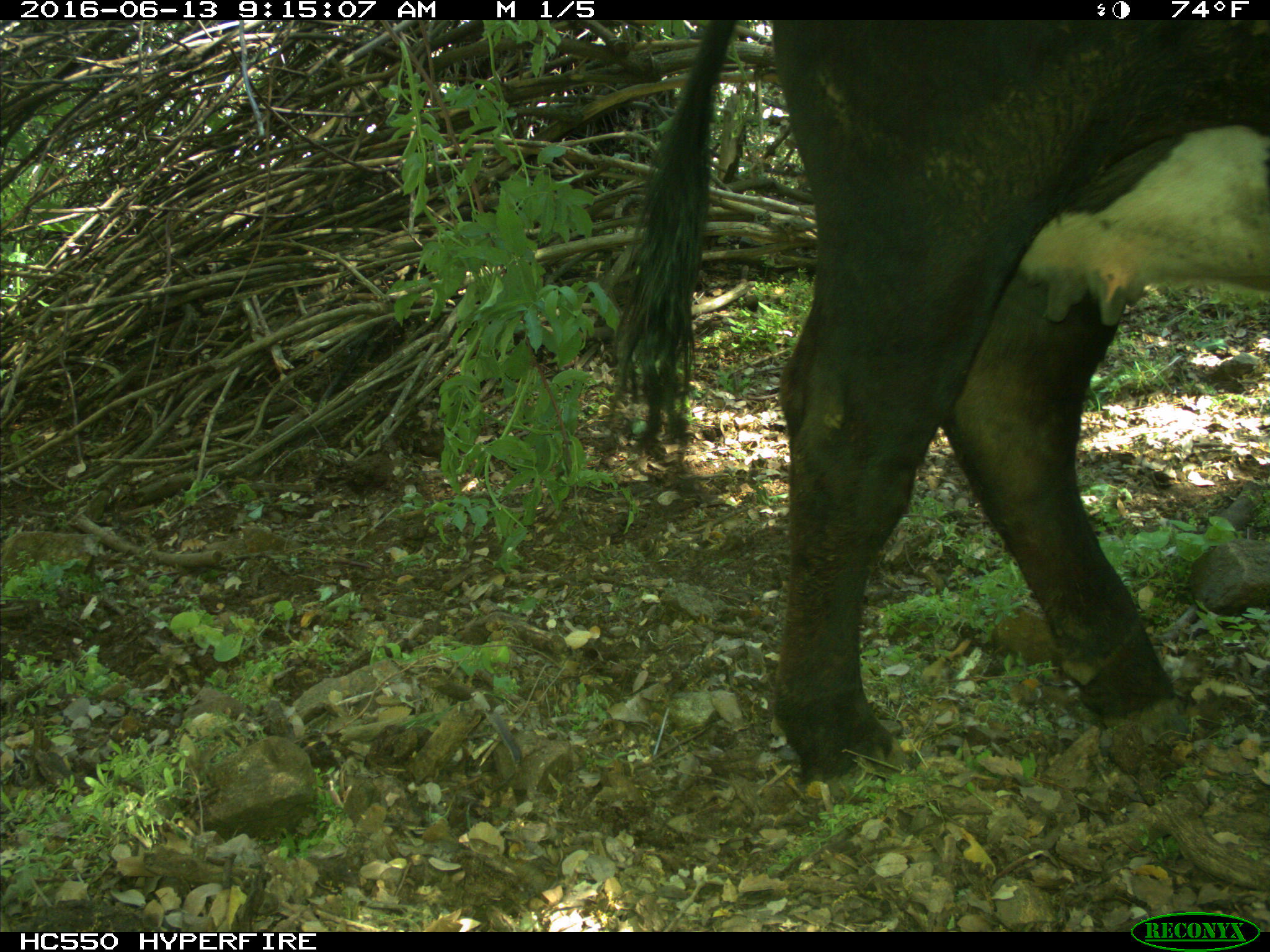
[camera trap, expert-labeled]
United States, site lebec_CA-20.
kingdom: Animalia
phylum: Chordata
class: Mammalia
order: Artiodactyla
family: Bovidae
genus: Bos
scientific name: Bos taurus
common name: domestic cow